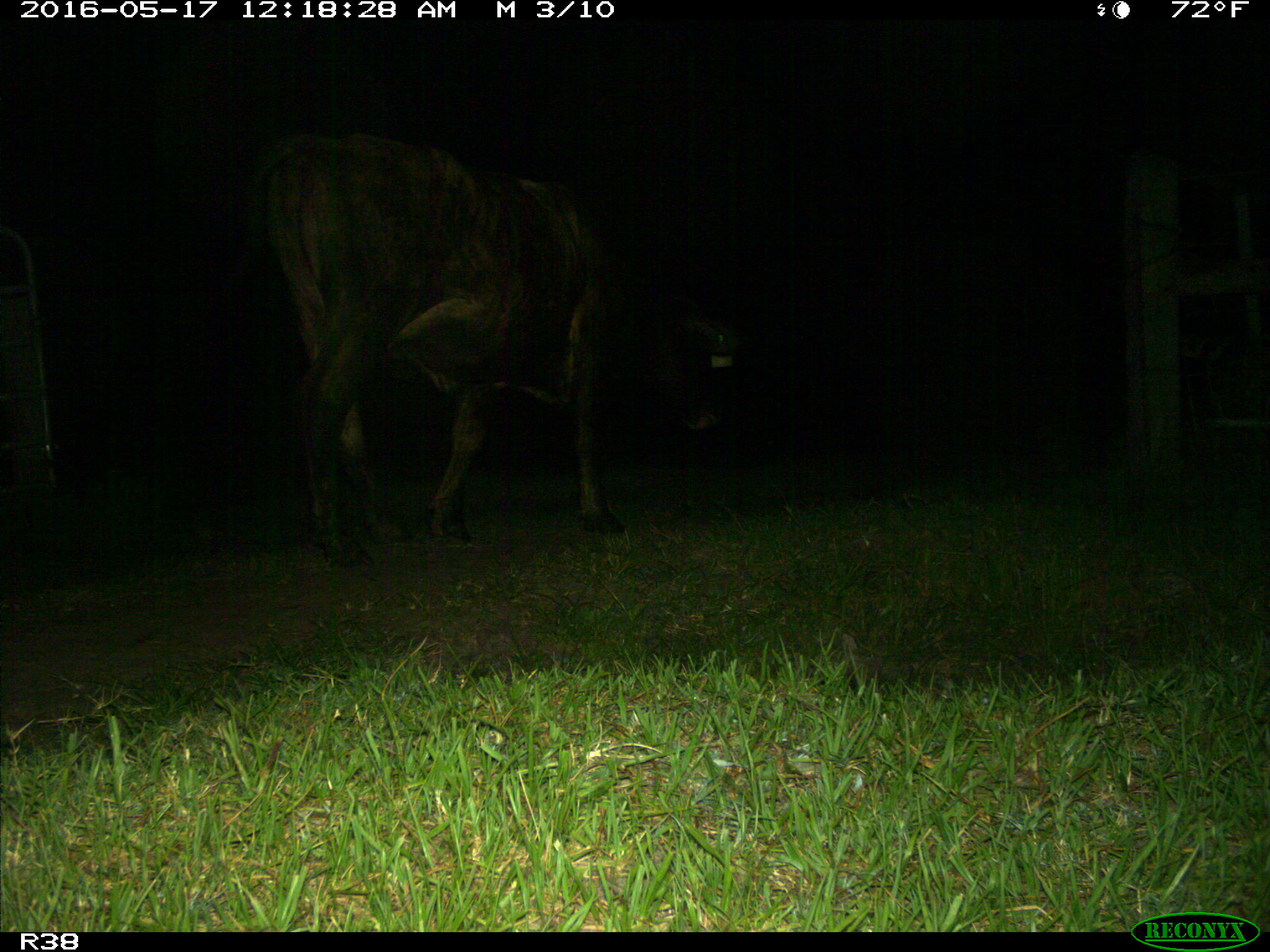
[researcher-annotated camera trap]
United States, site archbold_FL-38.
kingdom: Animalia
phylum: Chordata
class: Mammalia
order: Artiodactyla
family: Bovidae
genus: Bos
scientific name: Bos taurus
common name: domestic cow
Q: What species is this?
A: Bos taurus (domestic cow).